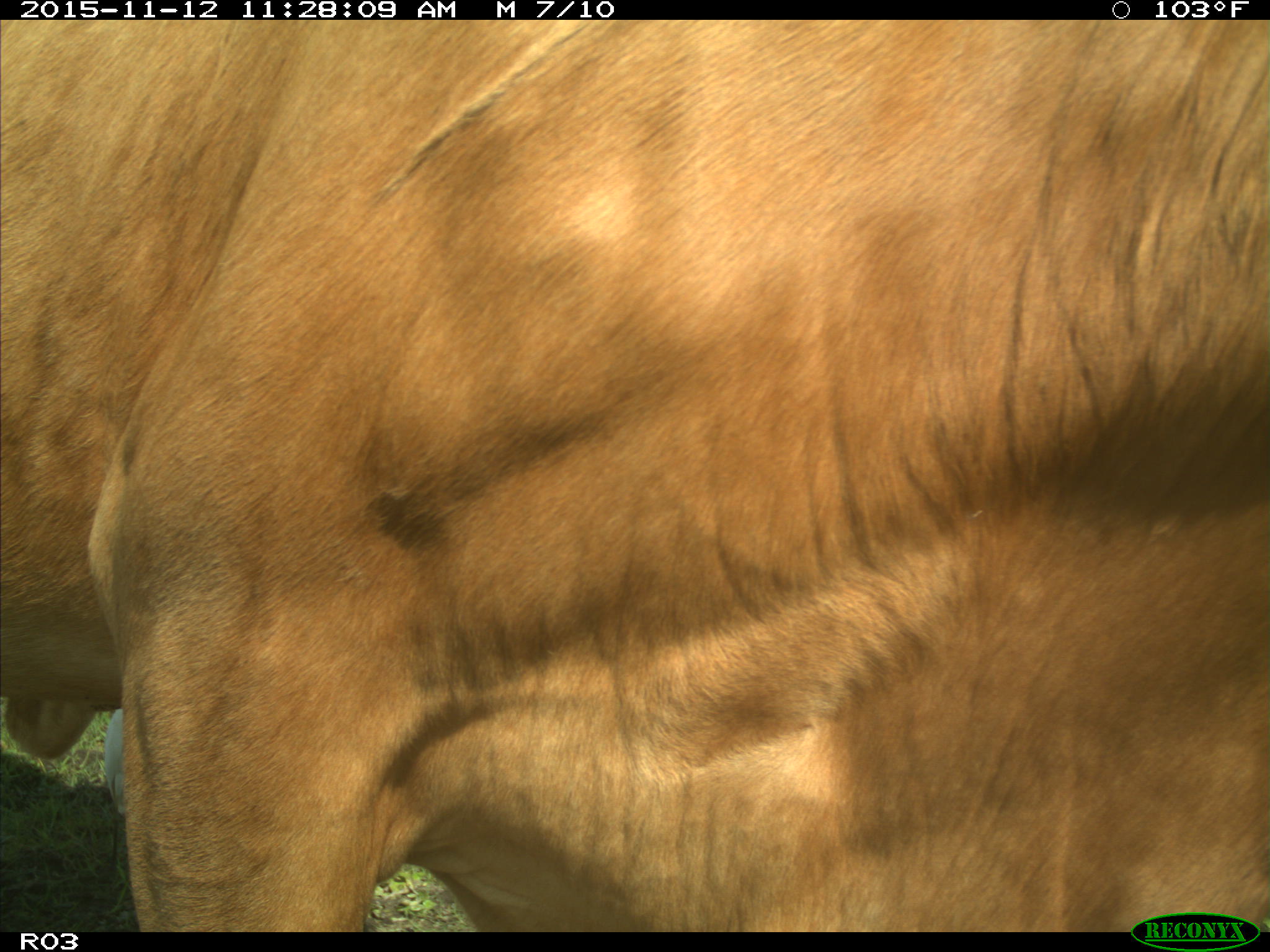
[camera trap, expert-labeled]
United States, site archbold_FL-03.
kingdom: Animalia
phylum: Chordata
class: Mammalia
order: Artiodactyla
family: Bovidae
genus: Bos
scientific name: Bos taurus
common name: domestic cow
Bos taurus (domestic cow).